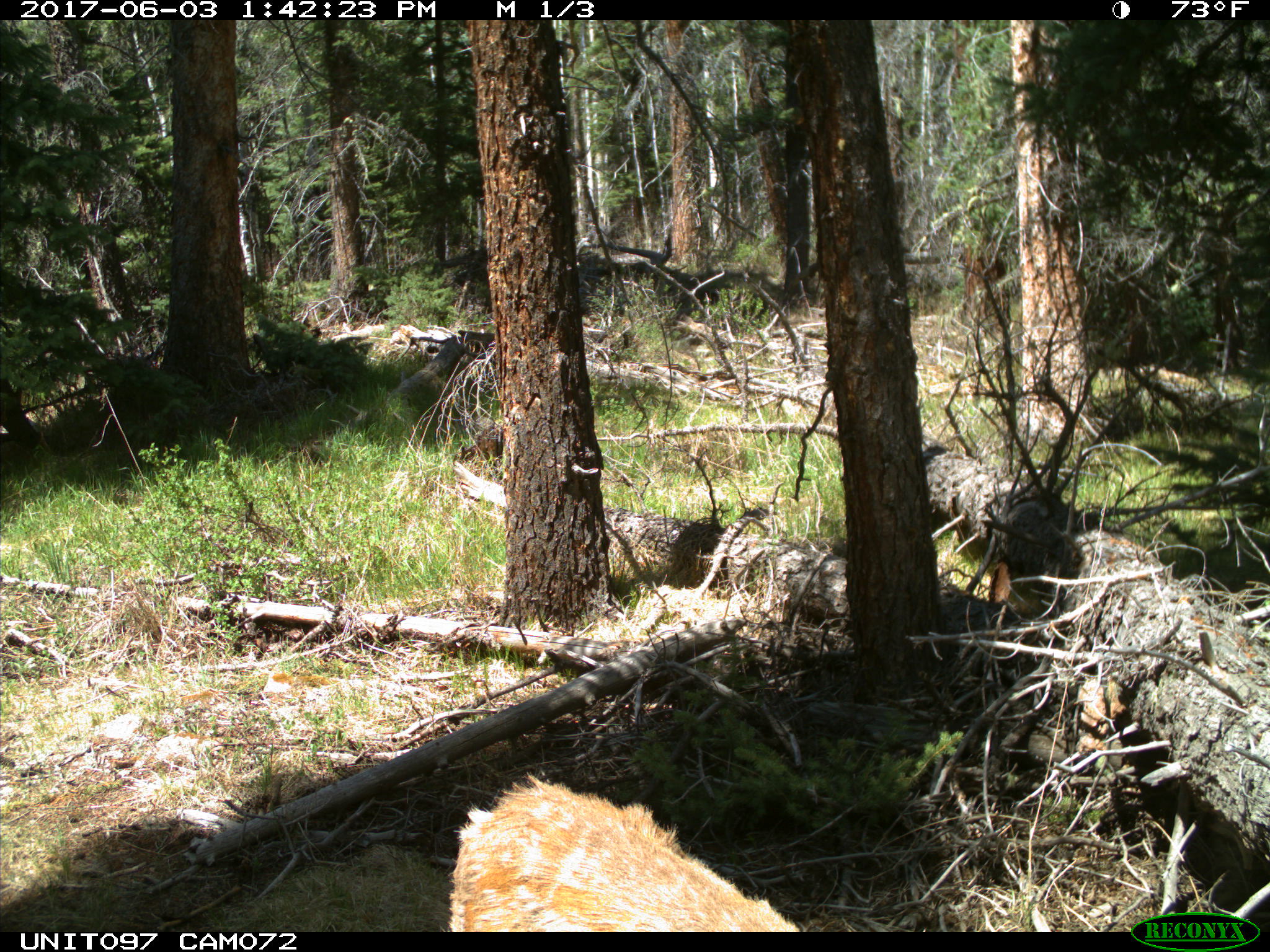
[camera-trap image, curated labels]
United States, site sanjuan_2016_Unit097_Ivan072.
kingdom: Animalia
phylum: Chordata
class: Mammalia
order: Artiodactyla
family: Cervidae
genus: Odocoileus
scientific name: Odocoileus hemionus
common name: mule deer